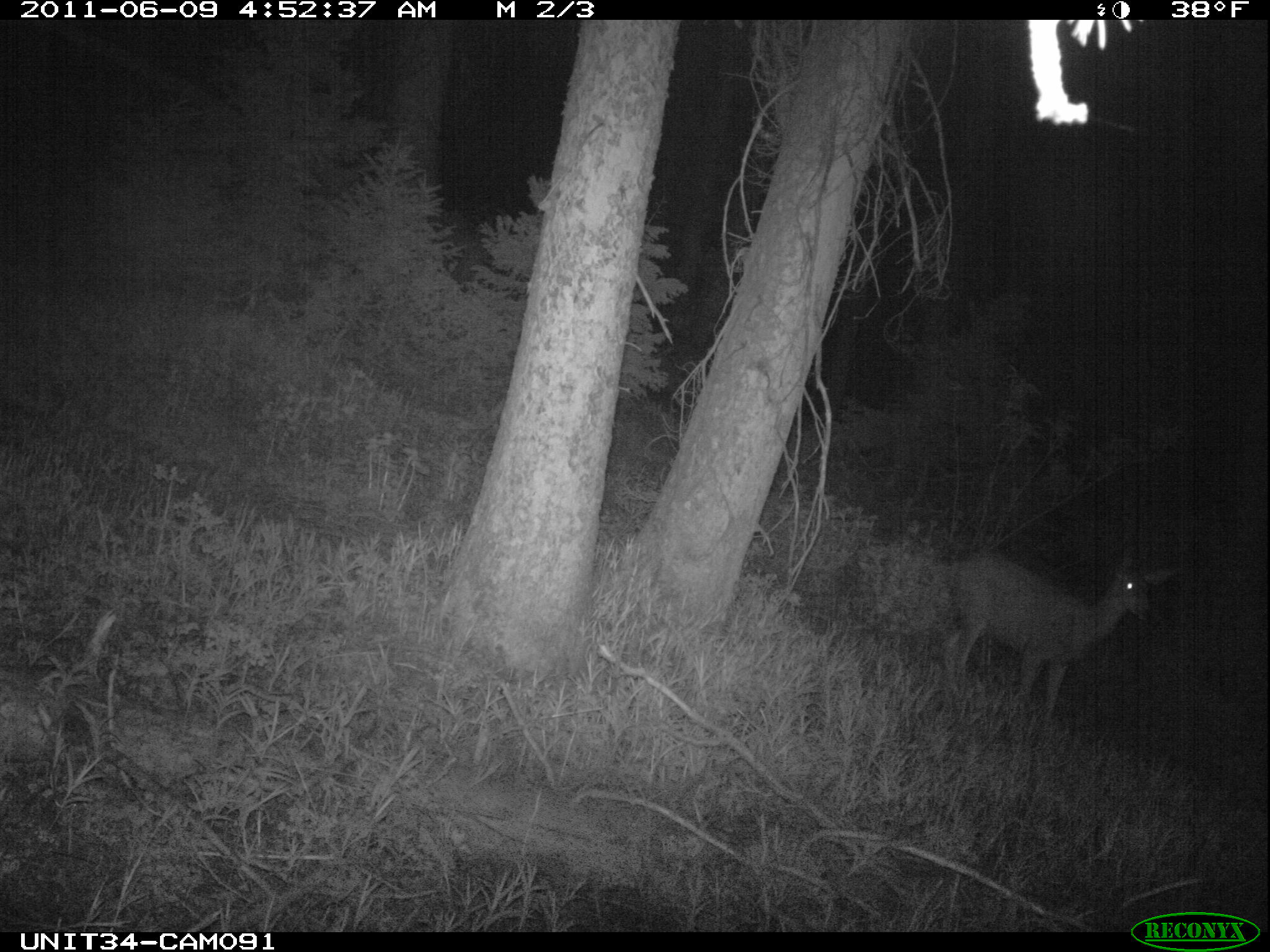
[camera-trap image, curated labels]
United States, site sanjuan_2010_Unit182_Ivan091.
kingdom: Animalia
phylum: Chordata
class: Mammalia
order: Artiodactyla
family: Cervidae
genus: Odocoileus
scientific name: Odocoileus hemionus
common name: mule deer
Odocoileus hemionus (mule deer).